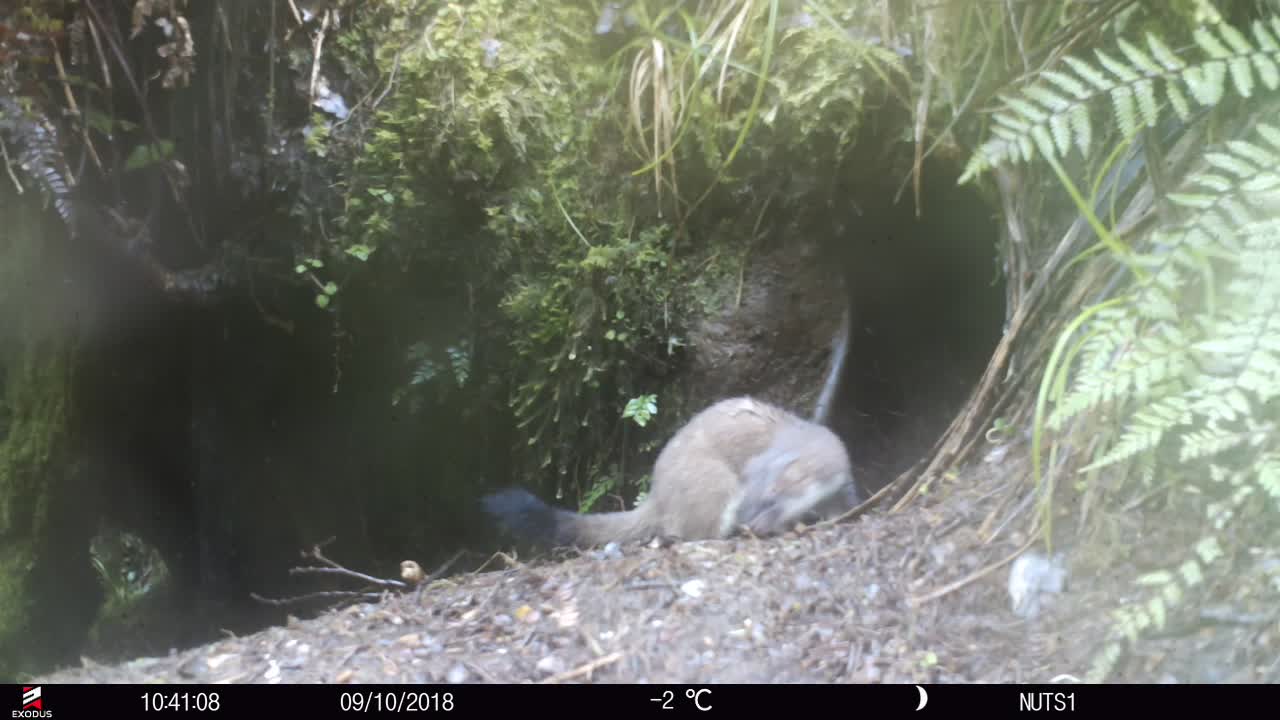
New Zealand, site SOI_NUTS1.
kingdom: Animalia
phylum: Chordata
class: Mammalia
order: Carnivora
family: Mustelidae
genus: Mustela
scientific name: Mustela erminea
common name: stoat